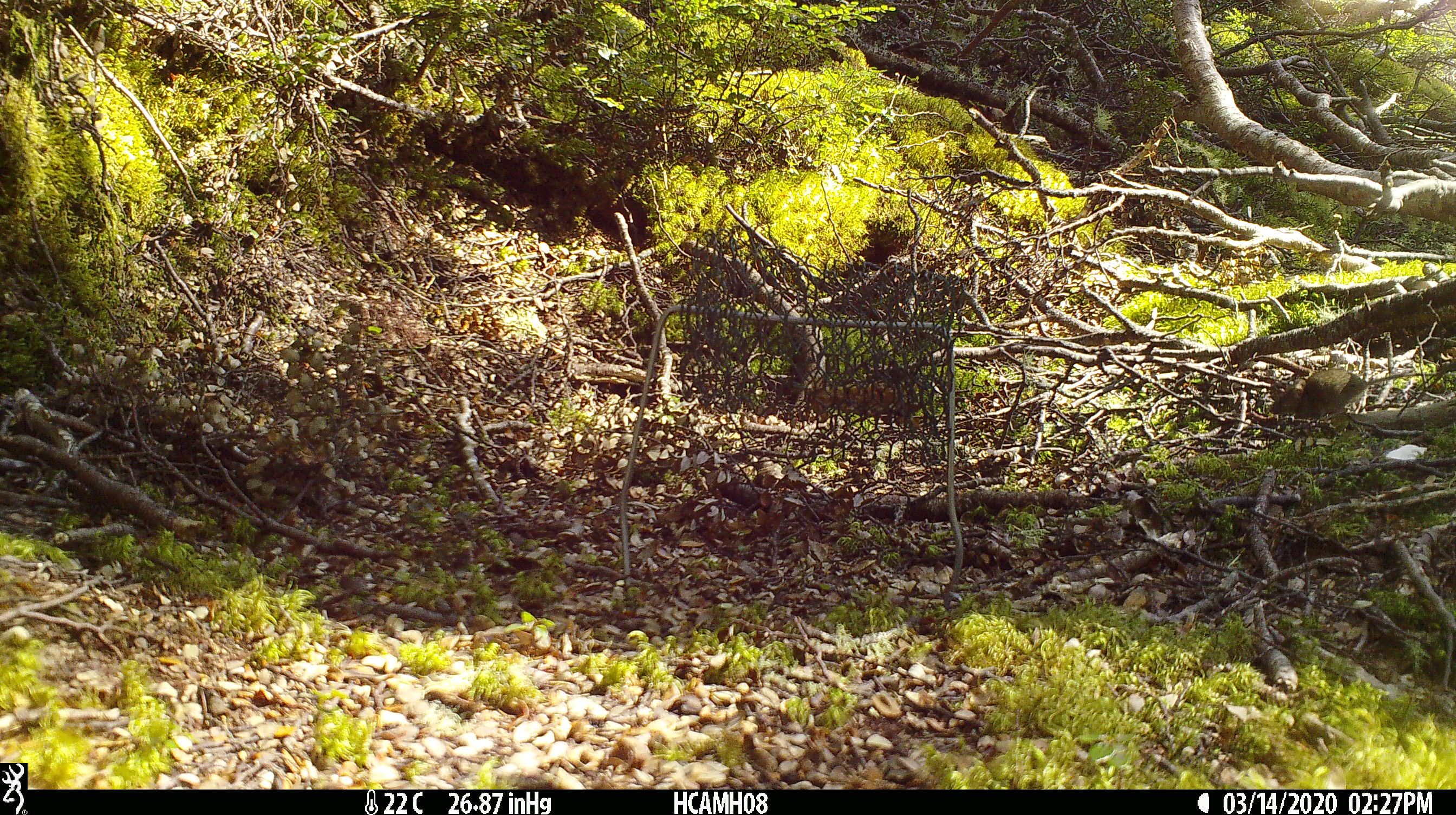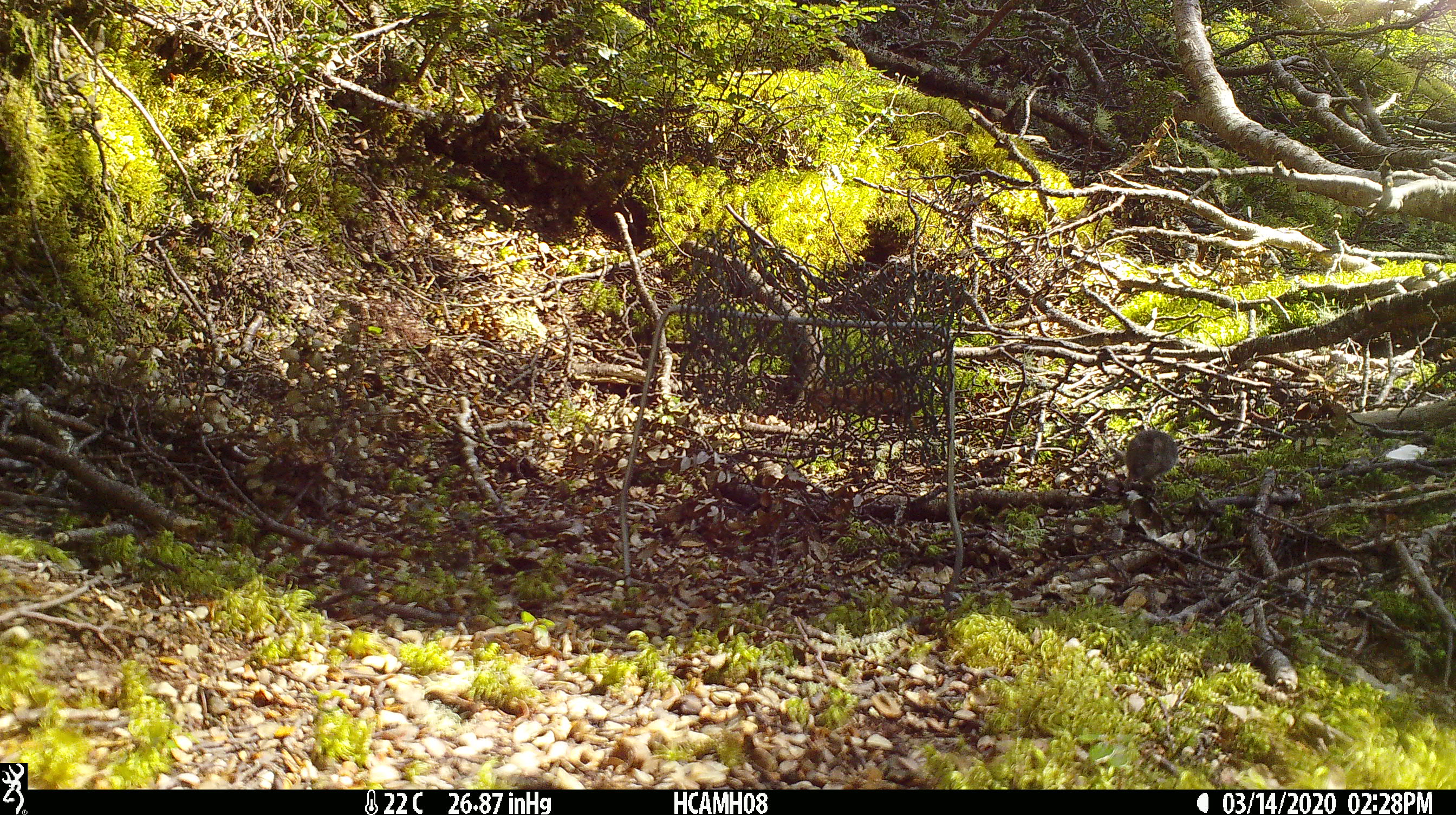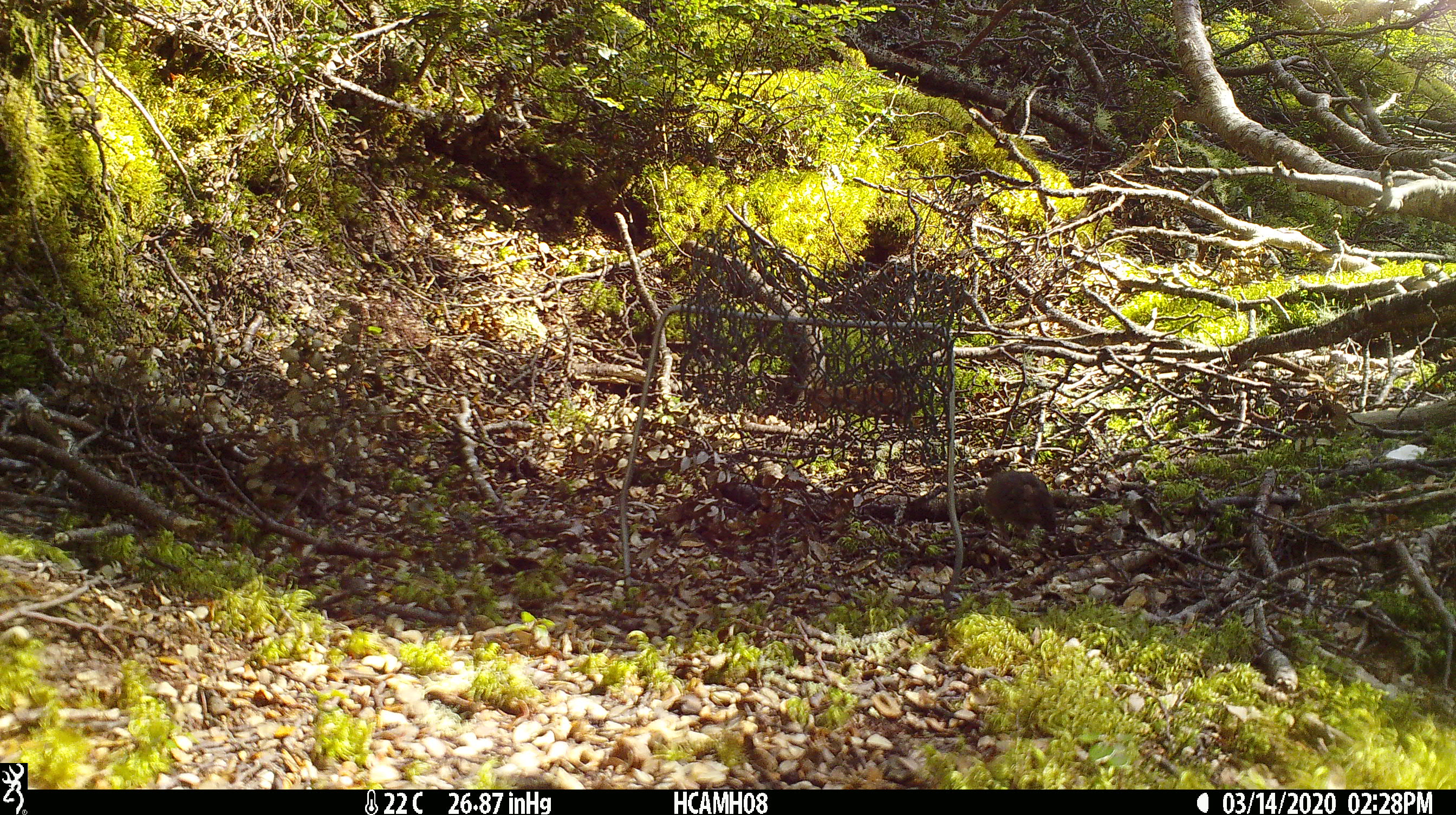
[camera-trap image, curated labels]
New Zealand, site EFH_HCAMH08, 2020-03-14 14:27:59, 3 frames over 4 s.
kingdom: Animalia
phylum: Chordata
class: Mammalia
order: Rodentia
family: Muridae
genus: Mus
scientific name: Mus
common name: mouse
Mouse (Mus).